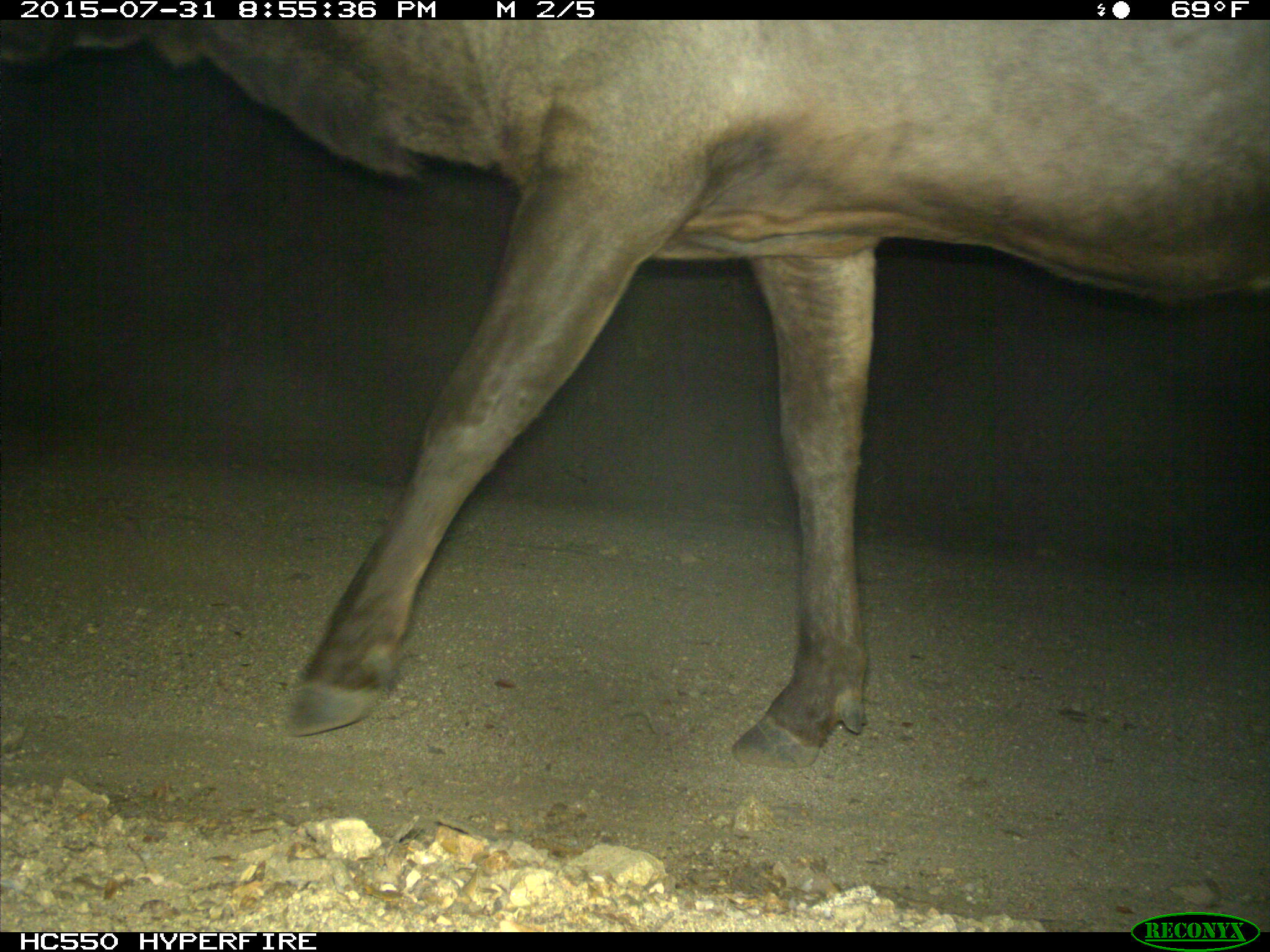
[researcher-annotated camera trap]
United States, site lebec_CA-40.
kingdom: Animalia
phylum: Chordata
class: Mammalia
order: Artiodactyla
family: Cervidae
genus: Cervus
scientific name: Cervus canadensis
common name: elk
Cervus canadensis (elk).